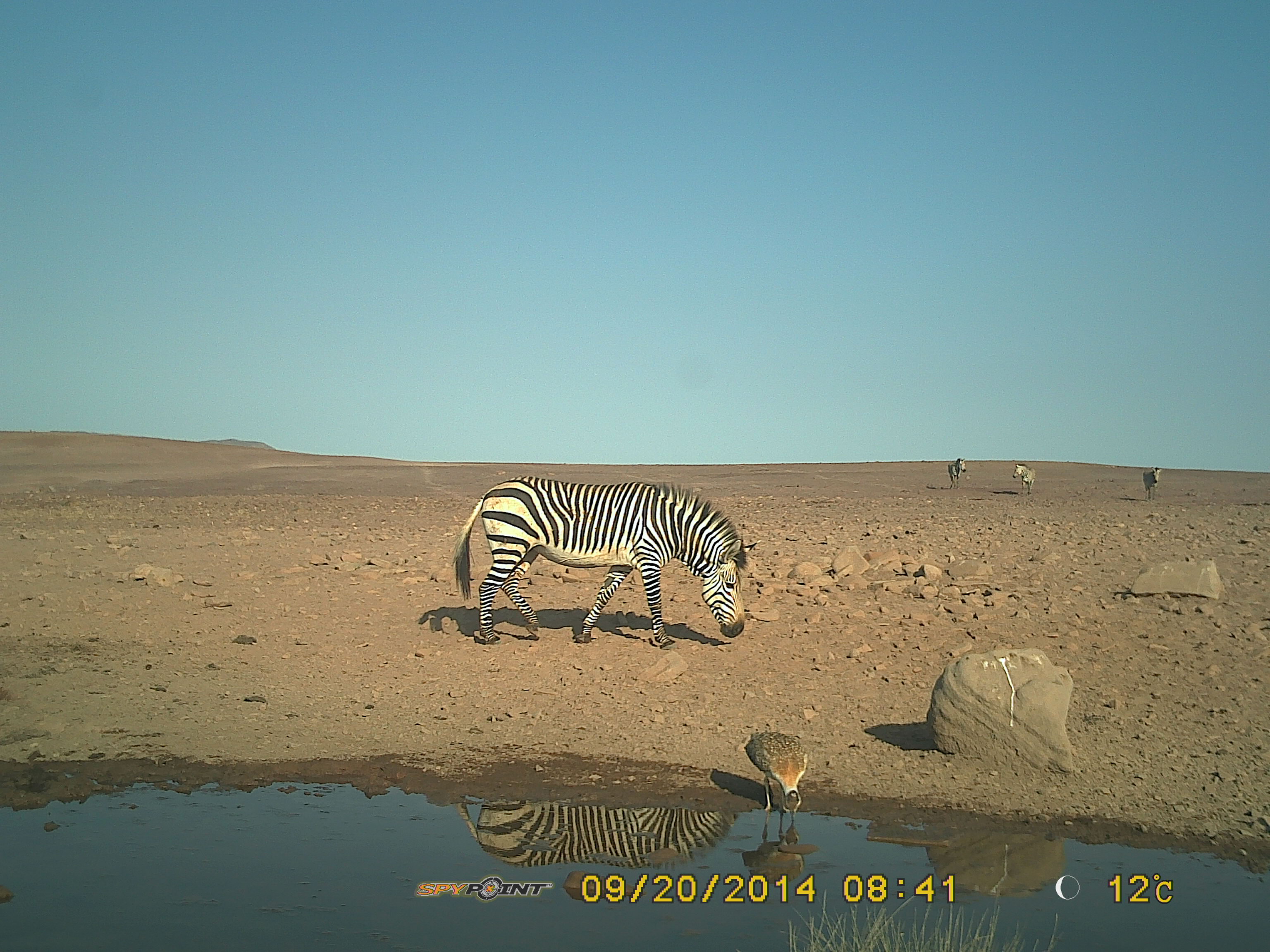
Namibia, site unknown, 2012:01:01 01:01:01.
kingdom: Animalia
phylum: Chordata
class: Mammalia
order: Perissodactyla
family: Equidae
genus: Equus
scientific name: Equus zebra hartmannae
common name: hartmann's mountain zebra